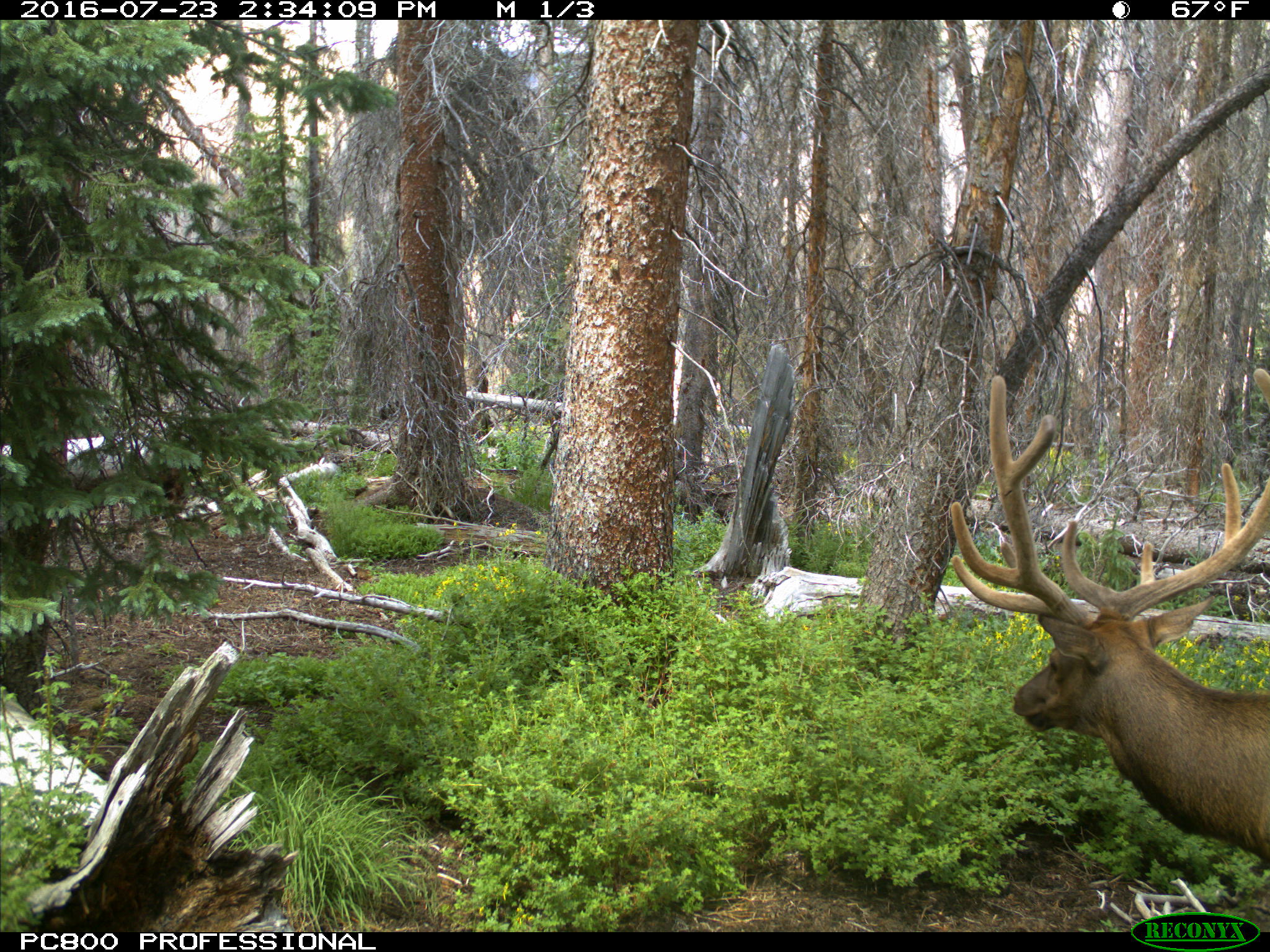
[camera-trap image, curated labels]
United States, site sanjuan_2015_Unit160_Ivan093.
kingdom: Animalia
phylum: Chordata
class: Mammalia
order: Artiodactyla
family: Cervidae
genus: Cervus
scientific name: Cervus elaphus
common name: red deer